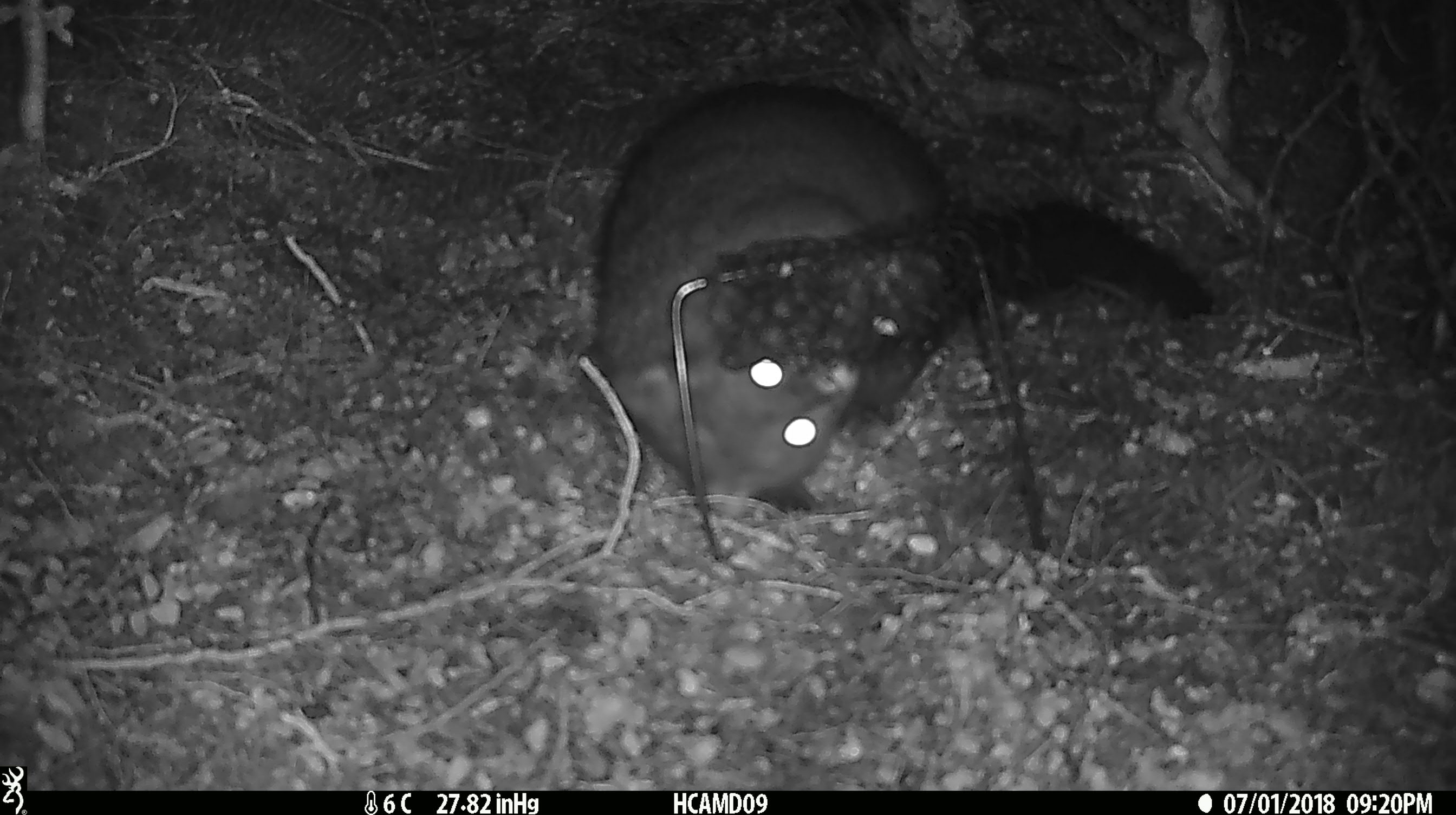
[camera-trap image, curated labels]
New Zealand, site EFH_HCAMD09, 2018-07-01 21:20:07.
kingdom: Animalia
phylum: Chordata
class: Mammalia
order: Diprotodontia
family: Phalangeridae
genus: Trichosurus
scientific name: Trichosurus vulpecula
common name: common brushtail possum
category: possum